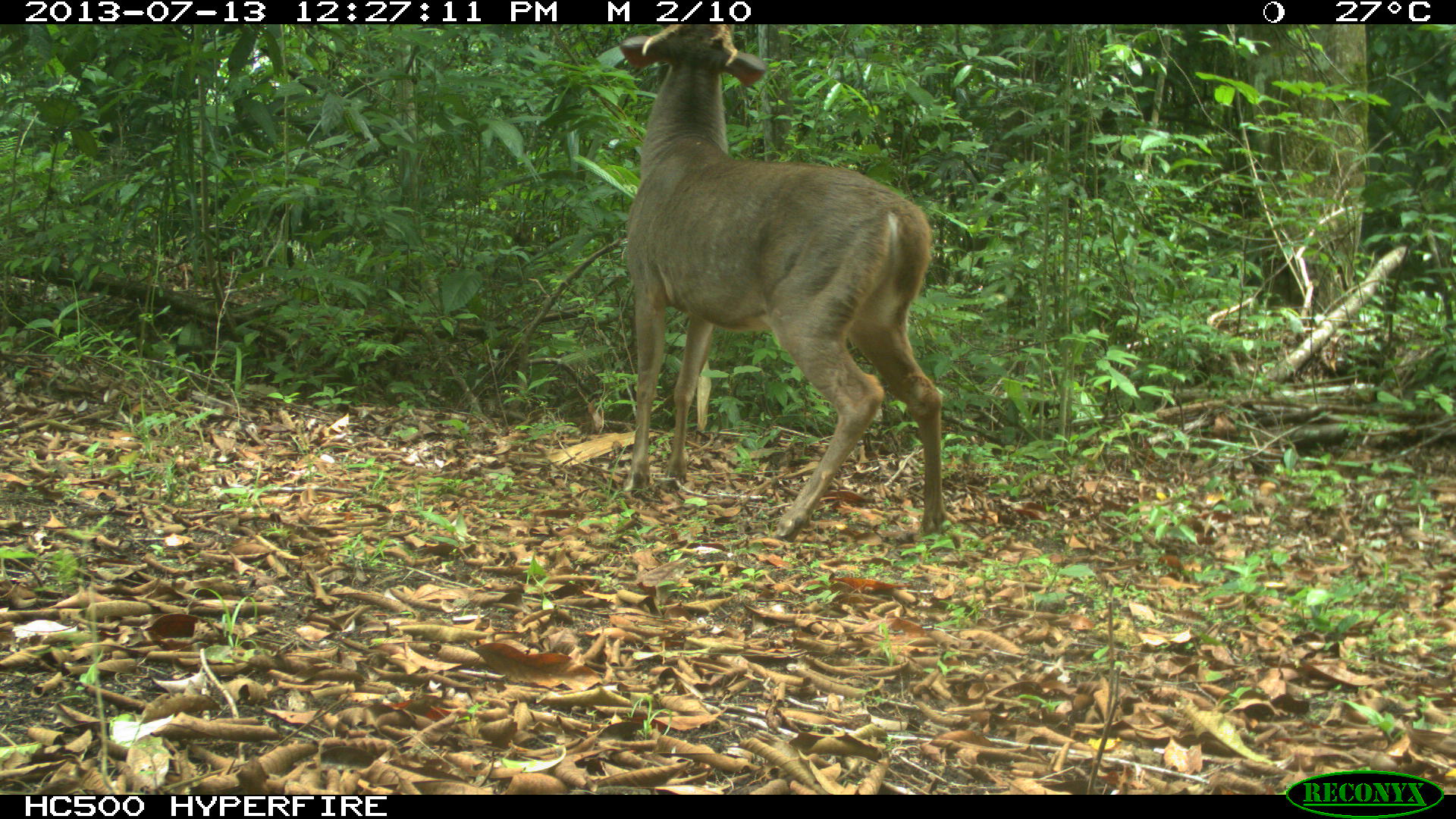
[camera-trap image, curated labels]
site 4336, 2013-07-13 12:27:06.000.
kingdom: Animalia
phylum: Chordata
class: Mammalia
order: Artiodactyla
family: Cervidae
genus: Odocoileus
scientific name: Odocoileus virginianus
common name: white-tailed deer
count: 1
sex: male